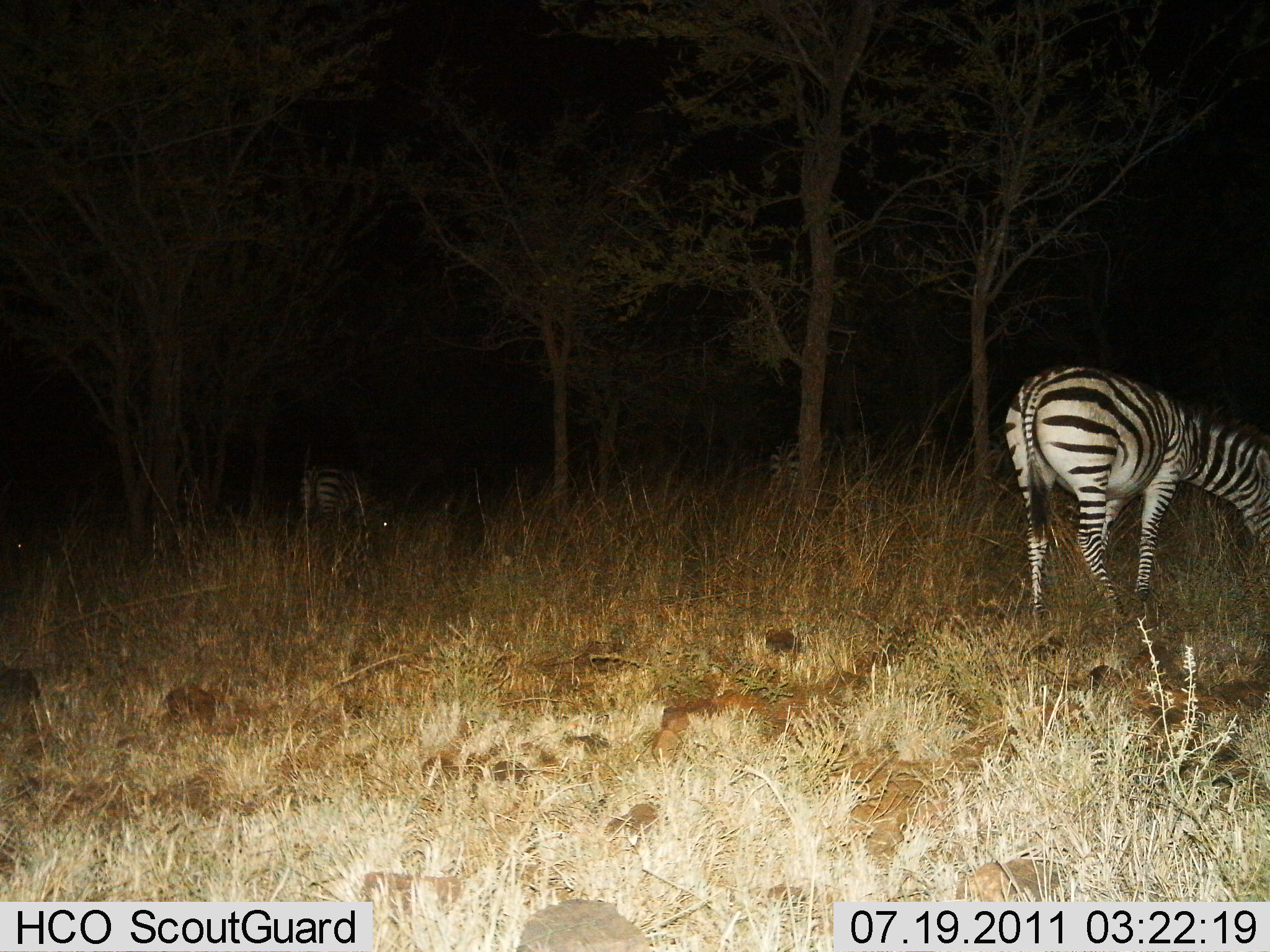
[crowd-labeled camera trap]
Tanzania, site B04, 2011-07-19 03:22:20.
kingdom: Animalia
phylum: Chordata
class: Mammalia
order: Perissodactyla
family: Equidae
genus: Equus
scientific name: Equus quagga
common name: plains zebra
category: zebra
Zebra (plains zebra) (Equus quagga), count 2. Behavior (volunteer vote fractions): standing 14%, resting 0%, moving 7%, interacting 0%. Young present (vote fraction): 0%. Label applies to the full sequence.